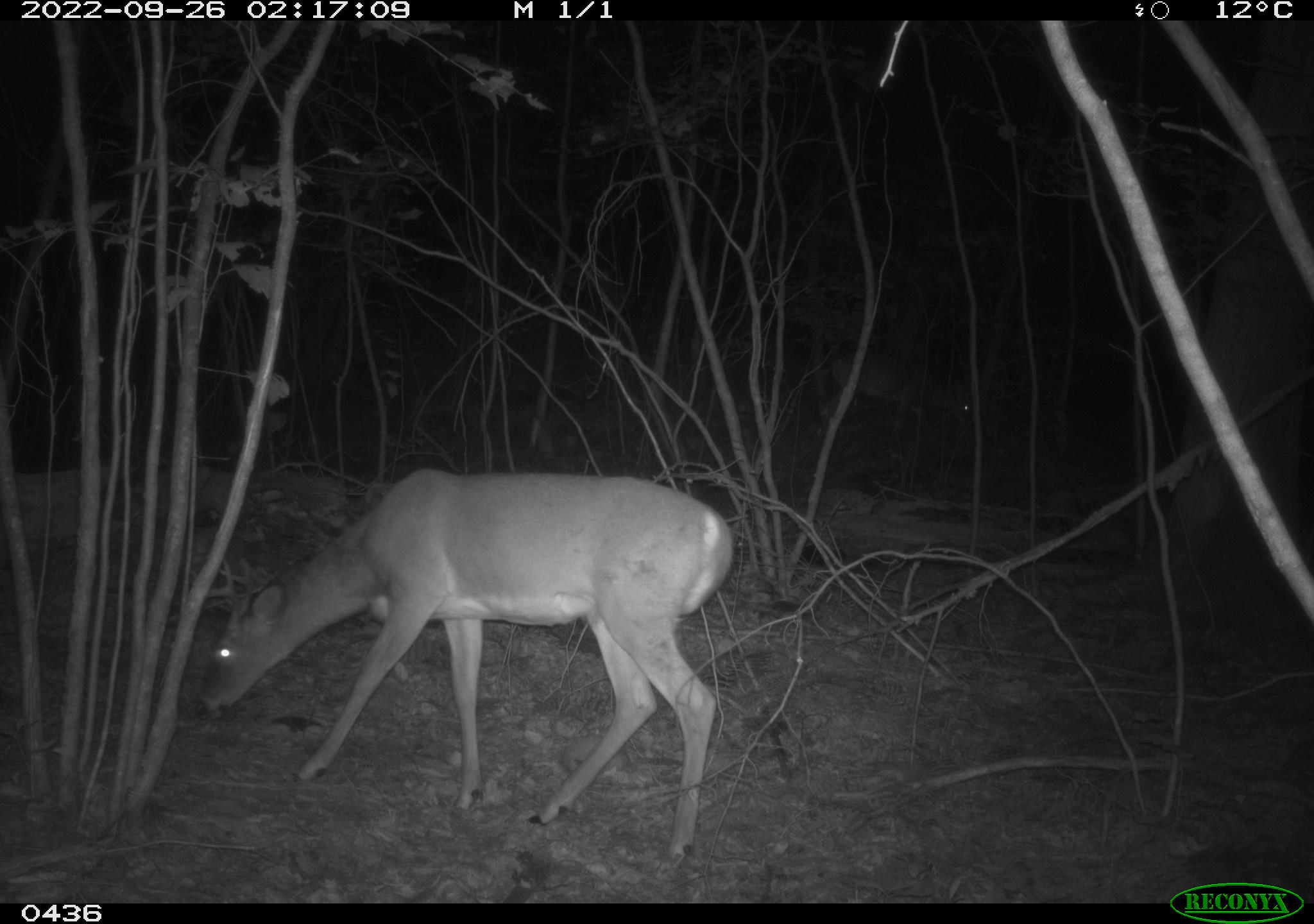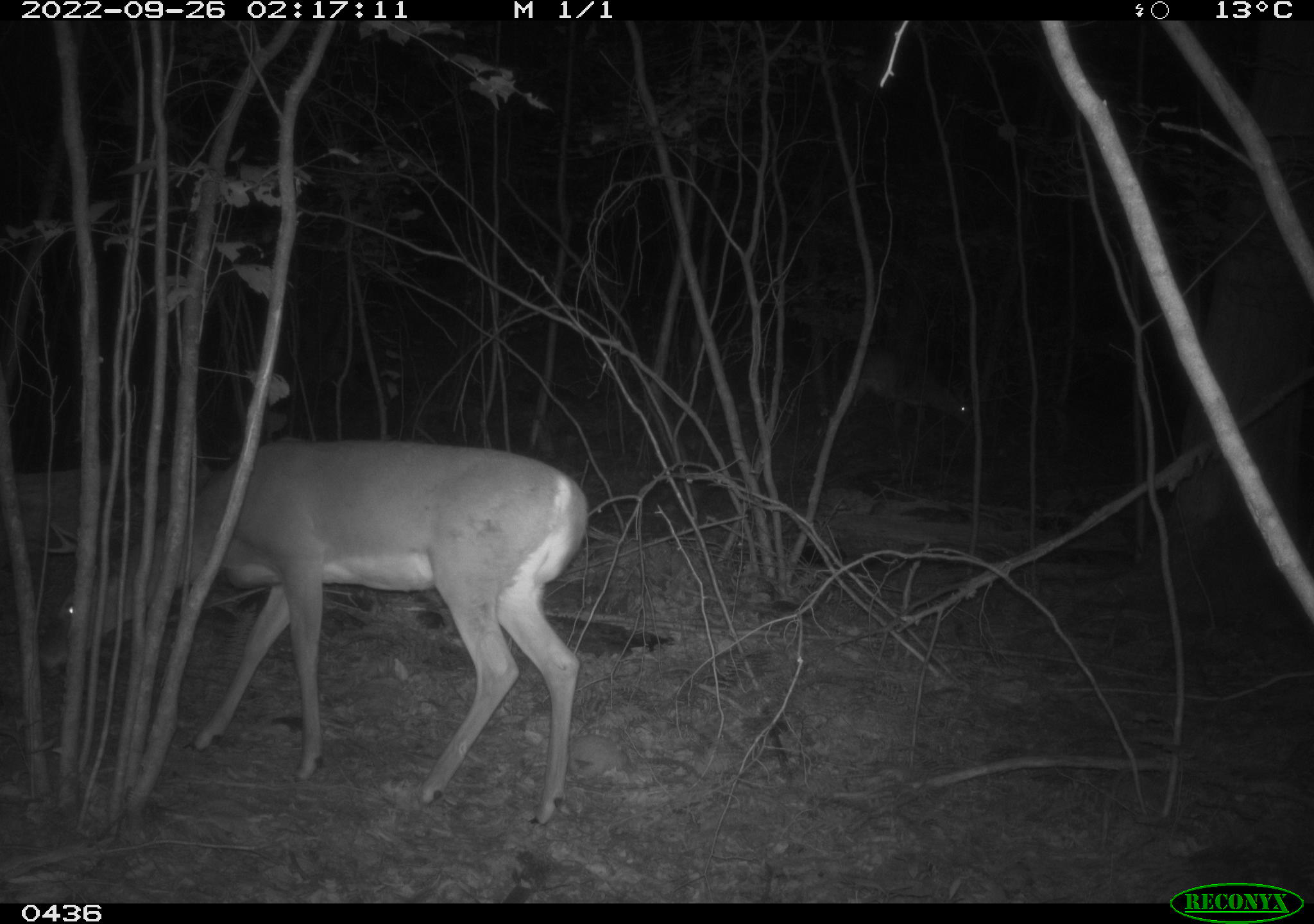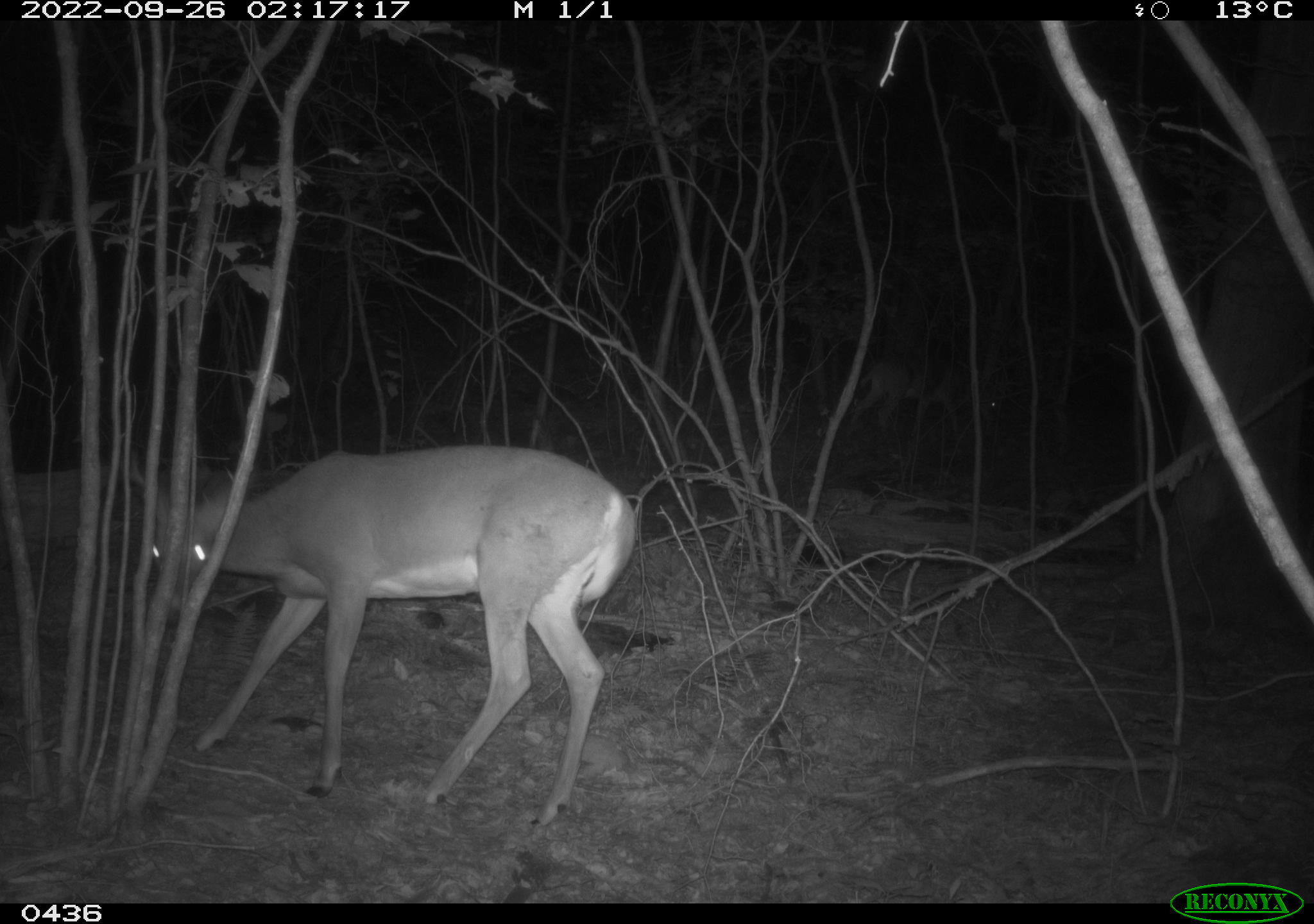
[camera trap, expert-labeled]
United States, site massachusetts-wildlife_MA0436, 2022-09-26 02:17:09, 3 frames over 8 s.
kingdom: Animalia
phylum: Chordata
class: Mammalia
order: Artiodactyla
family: Cervidae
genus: Odocoileus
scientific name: Odocoileus virginianus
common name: white-tailed deer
White-tailed deer (Odocoileus virginianus).